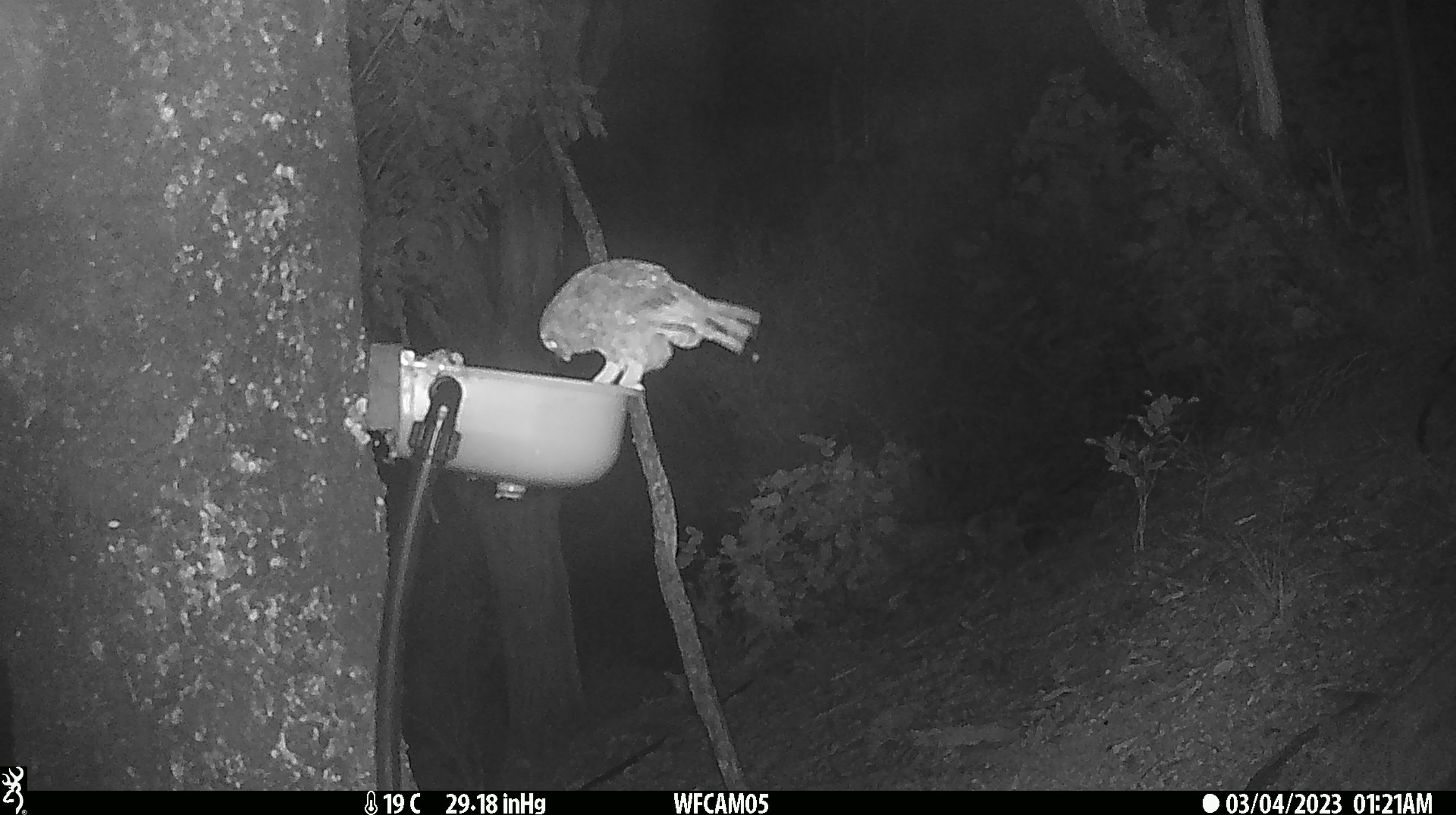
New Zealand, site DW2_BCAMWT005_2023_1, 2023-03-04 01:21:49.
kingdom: Animalia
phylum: Chordata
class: Aves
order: Strigiformes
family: Strigidae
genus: Ninox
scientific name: Ninox novaeseelandiae novaeseelandiae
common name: morepork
Morepork (Ninox novaeseelandiae novaeseelandiae).